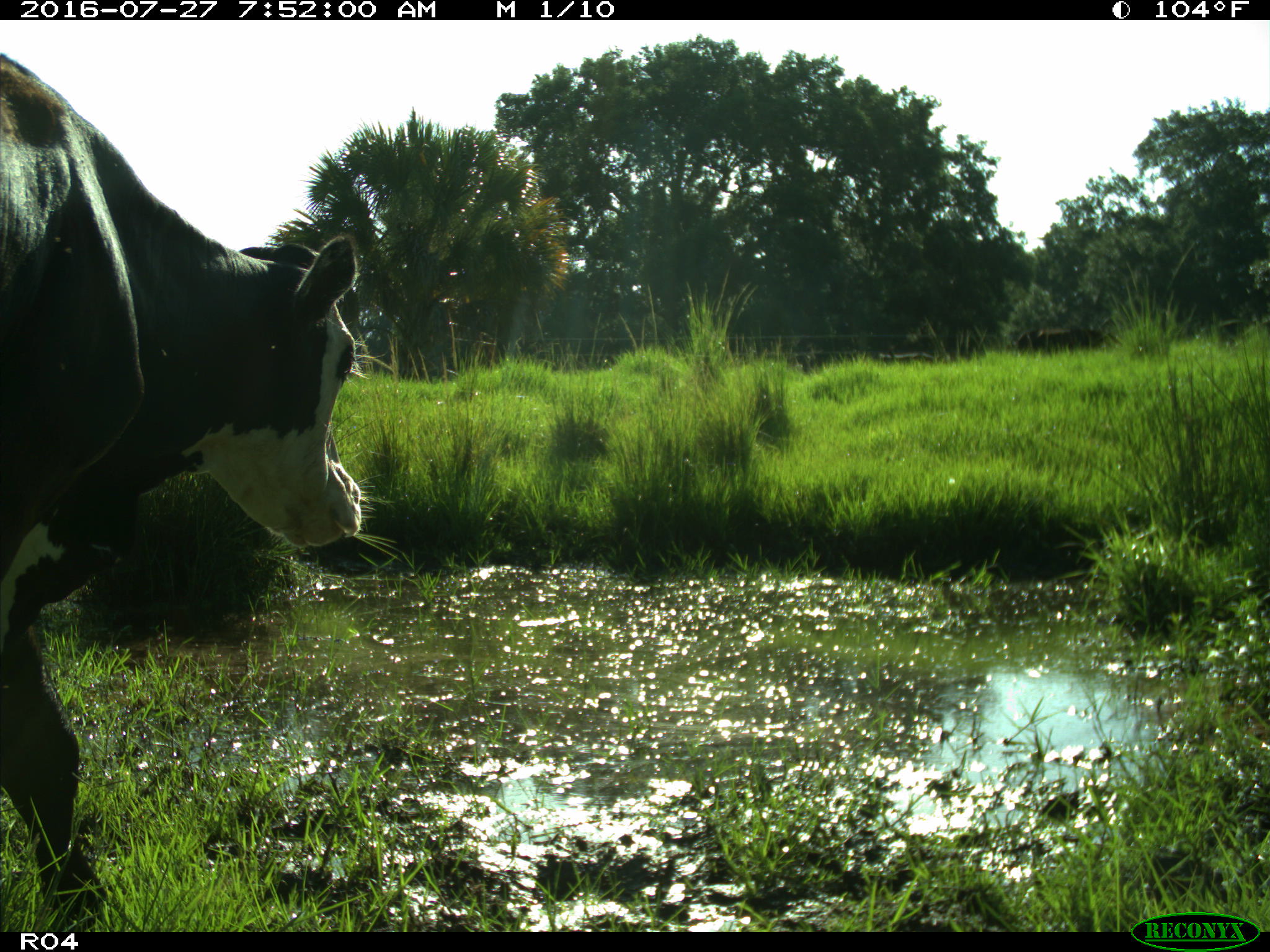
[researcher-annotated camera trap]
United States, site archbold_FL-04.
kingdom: Animalia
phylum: Chordata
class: Mammalia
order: Artiodactyla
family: Bovidae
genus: Bos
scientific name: Bos taurus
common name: domestic cow